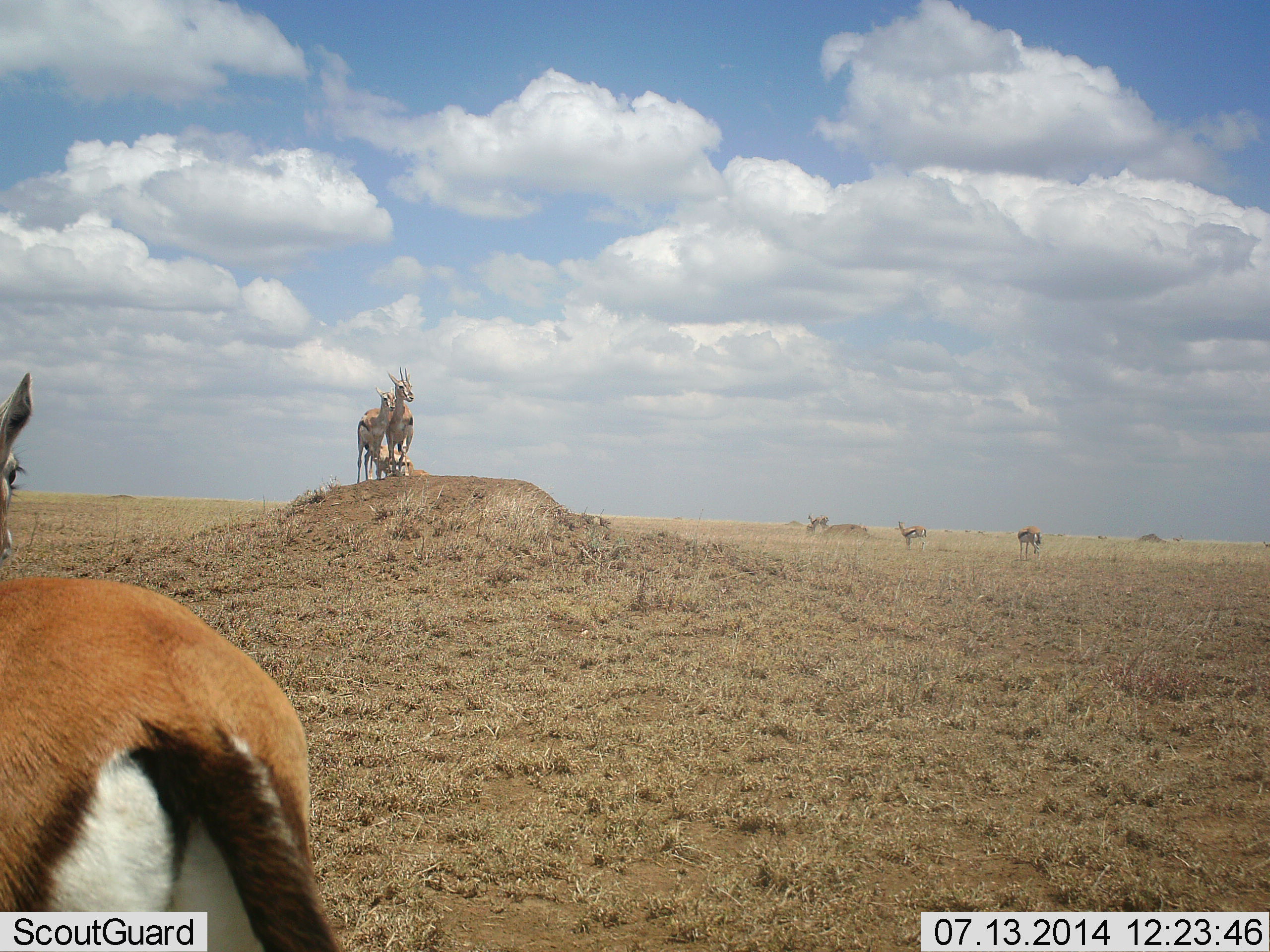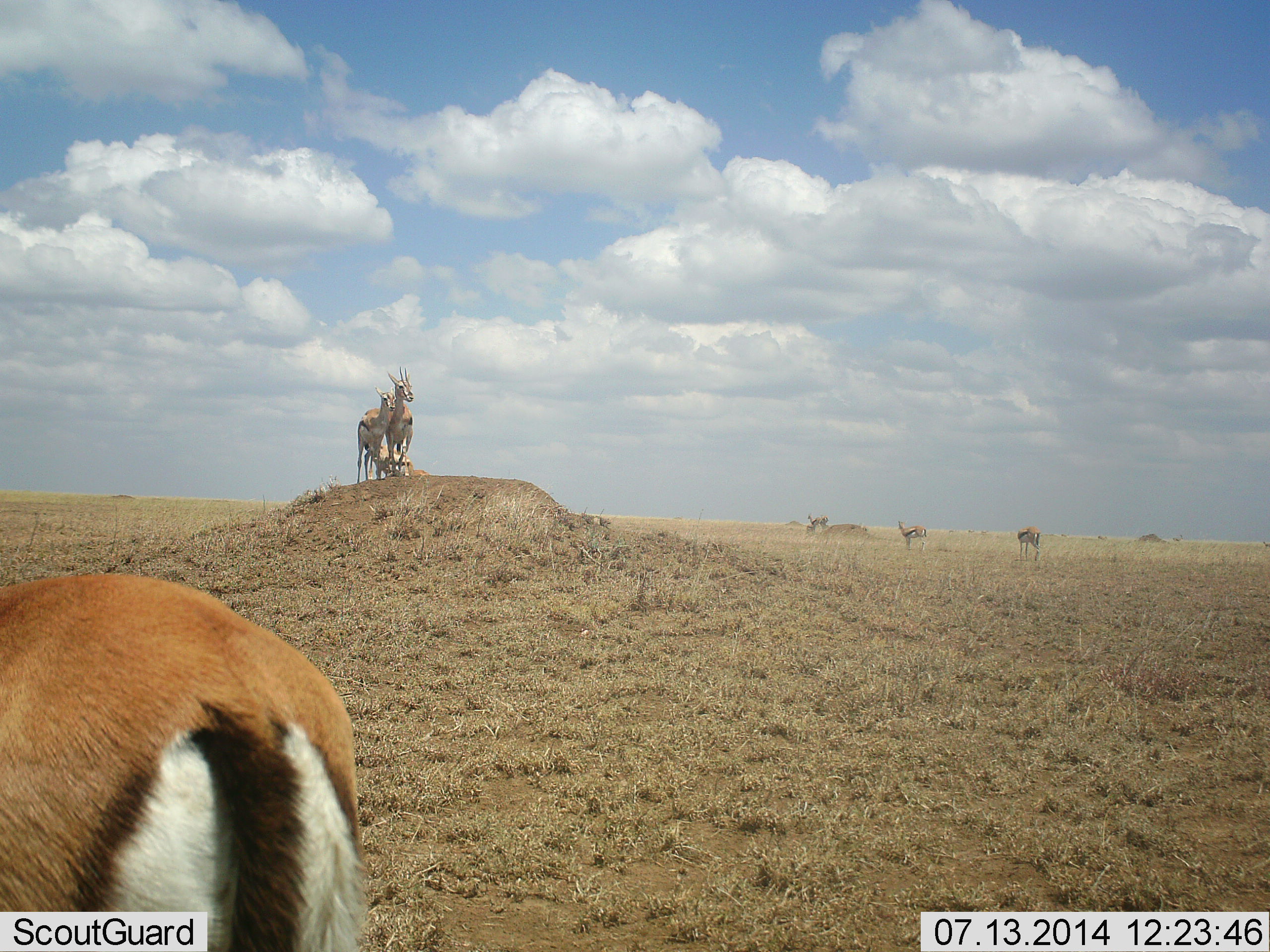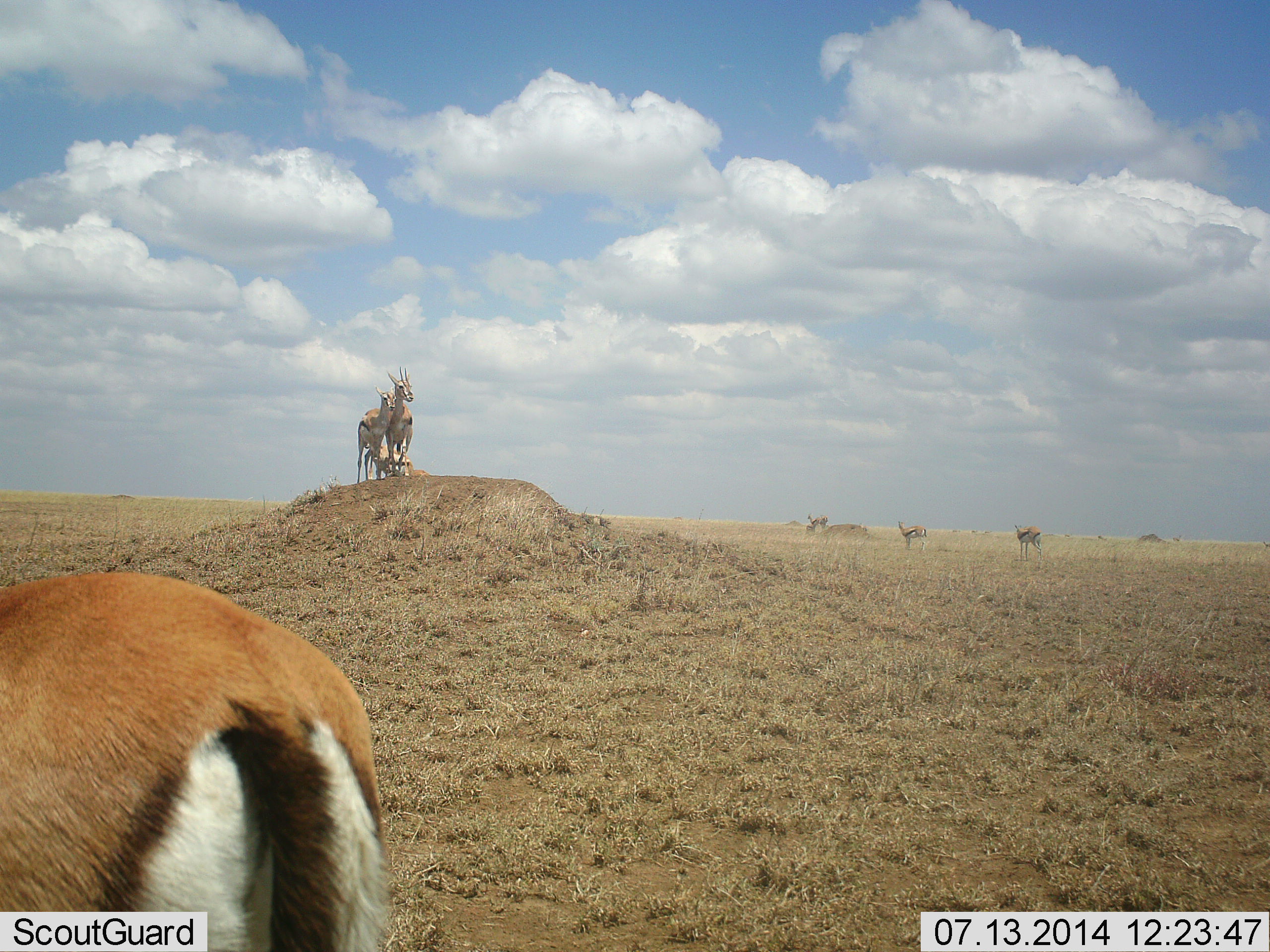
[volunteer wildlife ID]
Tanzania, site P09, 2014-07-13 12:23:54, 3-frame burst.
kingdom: Animalia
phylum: Chordata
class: Mammalia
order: Artiodactyla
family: Bovidae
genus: Eudorcas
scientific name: Eudorcas thomsonii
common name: thomson's gazelle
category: gazellethomsons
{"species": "gazellethomsons (thomson's gazelle) (Eudorcas thomsonii)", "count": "7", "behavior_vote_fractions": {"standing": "100%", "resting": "20%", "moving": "20%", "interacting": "10%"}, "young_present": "0%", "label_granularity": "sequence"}